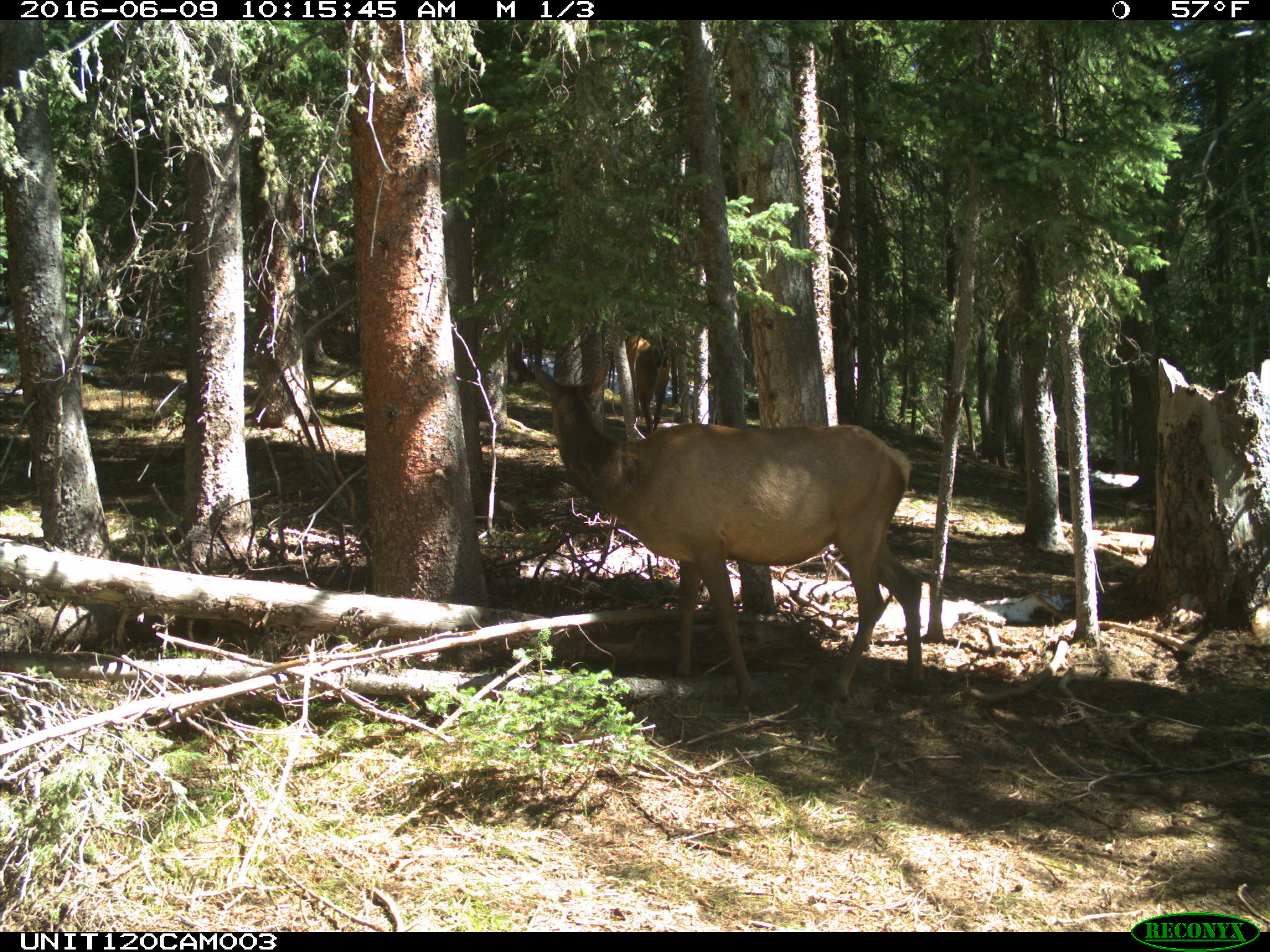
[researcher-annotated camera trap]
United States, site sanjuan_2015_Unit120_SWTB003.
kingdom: Animalia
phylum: Chordata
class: Mammalia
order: Artiodactyla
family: Cervidae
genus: Cervus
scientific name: Cervus elaphus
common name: red deer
Cervus elaphus (red deer).